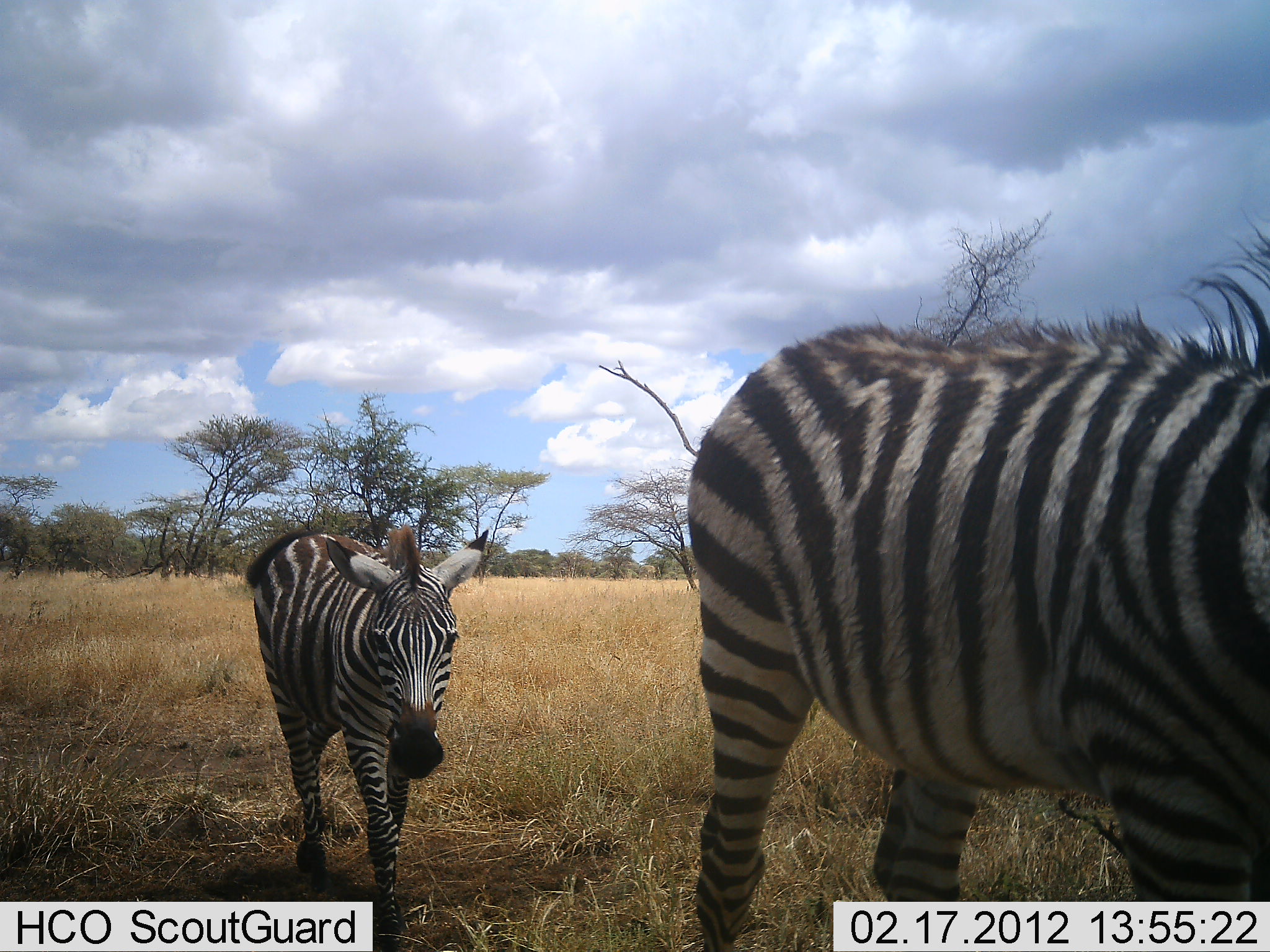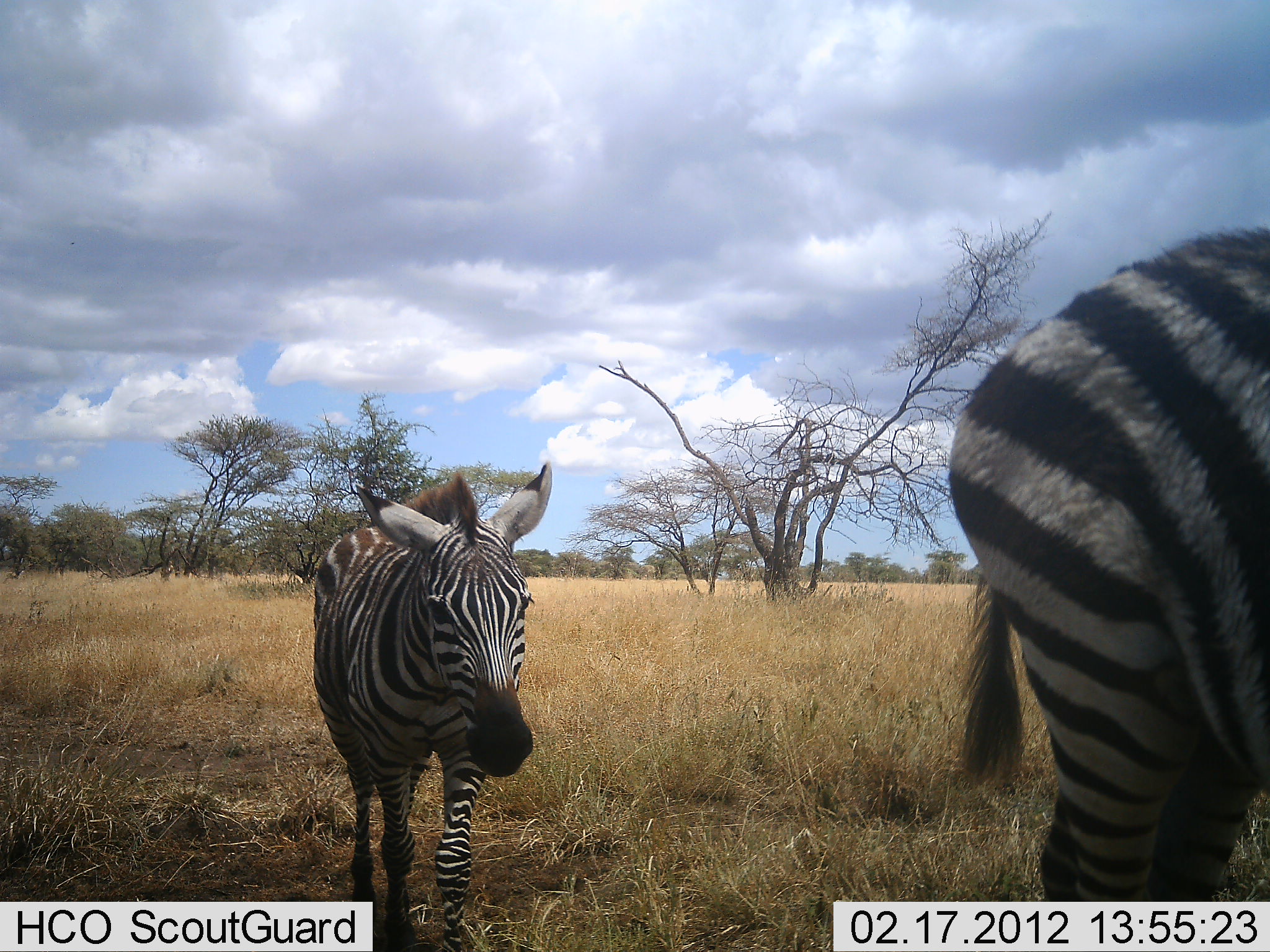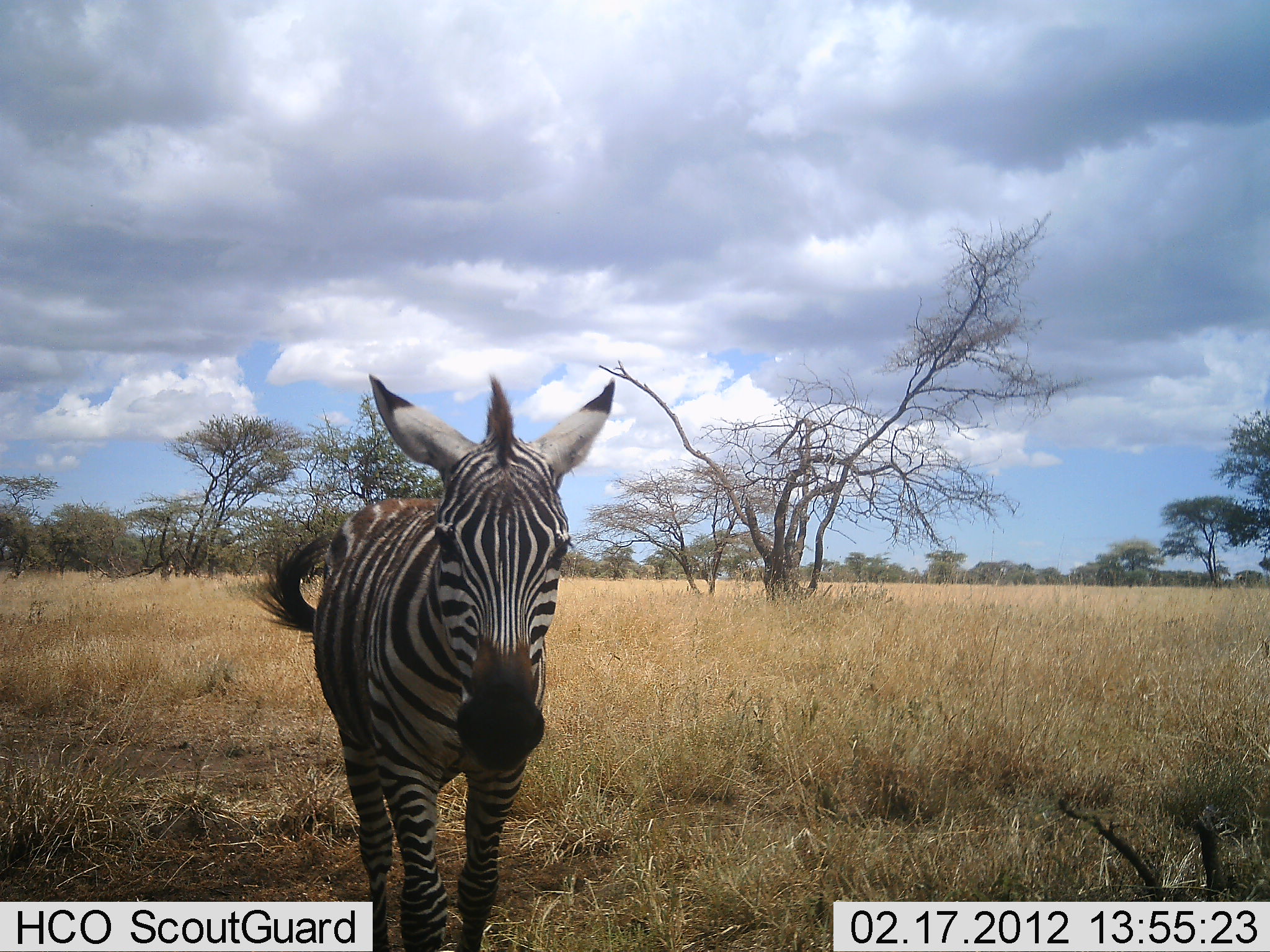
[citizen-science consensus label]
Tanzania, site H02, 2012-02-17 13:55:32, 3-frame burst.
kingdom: Animalia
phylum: Chordata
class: Mammalia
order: Perissodactyla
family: Equidae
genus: Equus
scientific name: Equus quagga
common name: plains zebra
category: zebra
Zebra (plains zebra) (Equus quagga), count 2. Behavior (volunteer vote fractions): standing 20%, resting 0%, moving 87%, interacting 0%. Young present (vote fraction): 53%. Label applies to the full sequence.